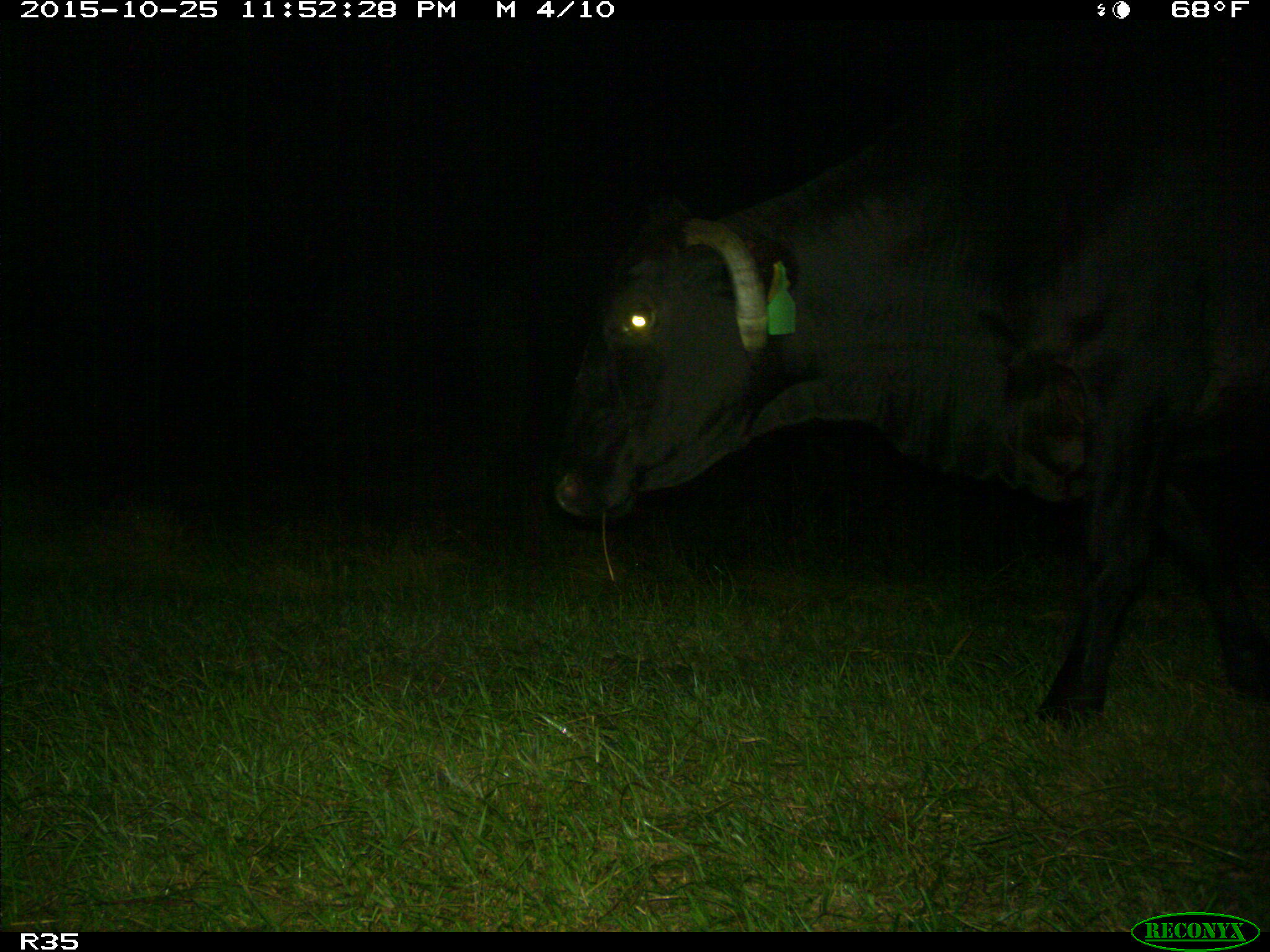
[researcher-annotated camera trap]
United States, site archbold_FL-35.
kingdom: Animalia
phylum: Chordata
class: Mammalia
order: Artiodactyla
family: Bovidae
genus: Bos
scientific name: Bos taurus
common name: domestic cow